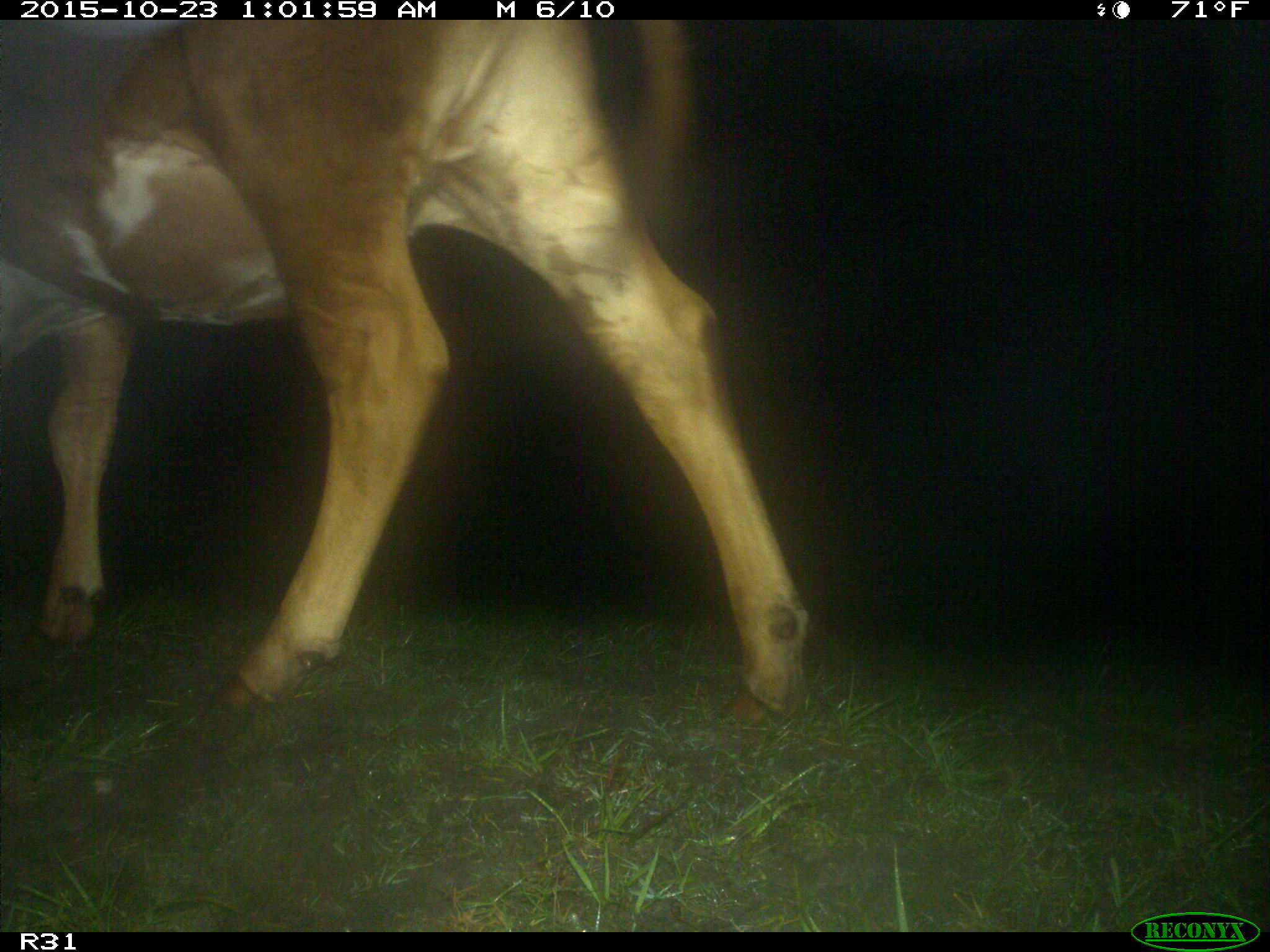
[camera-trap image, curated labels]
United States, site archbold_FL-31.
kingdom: Animalia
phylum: Chordata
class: Mammalia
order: Artiodactyla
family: Bovidae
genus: Bos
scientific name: Bos taurus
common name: domestic cow